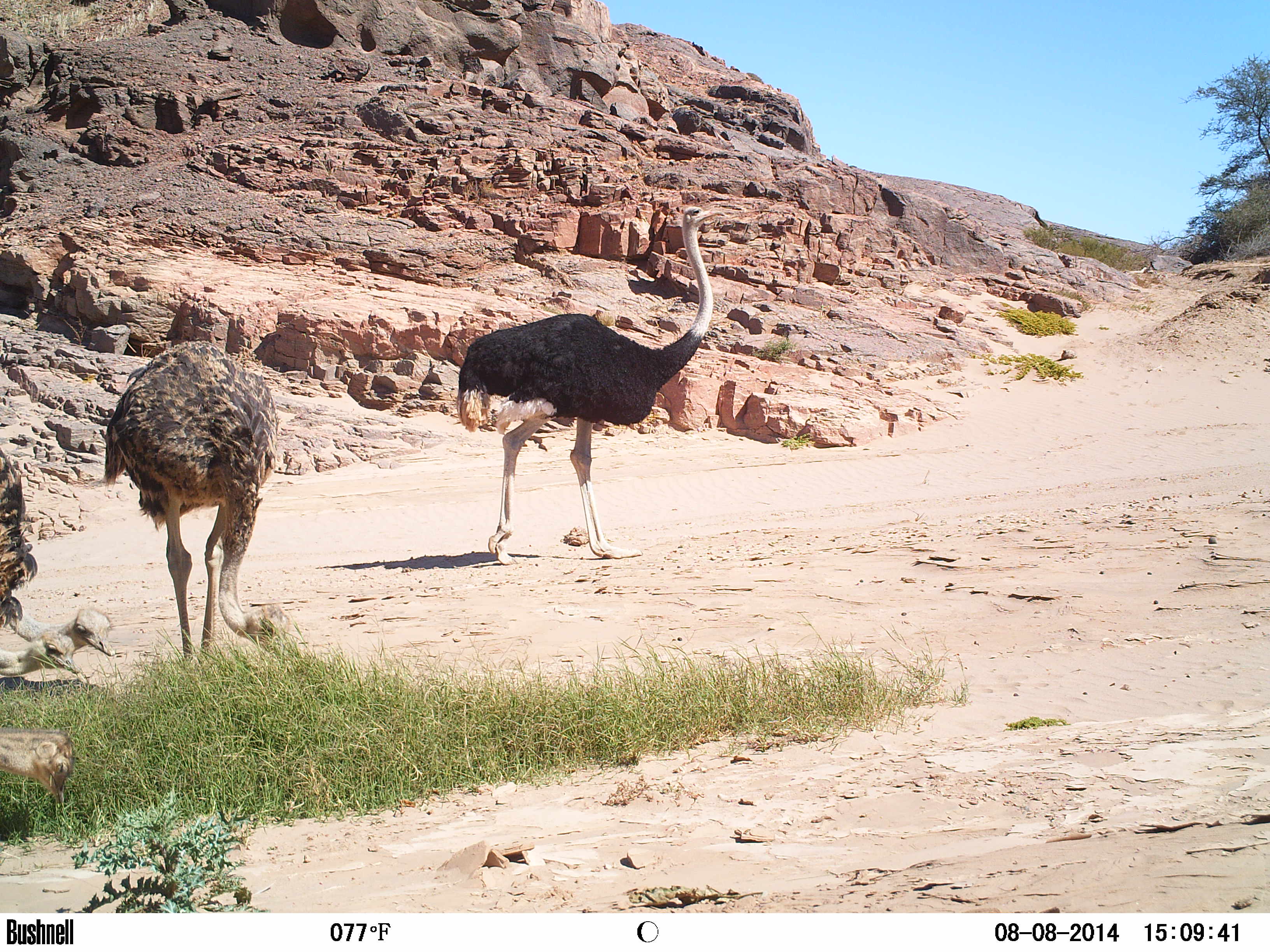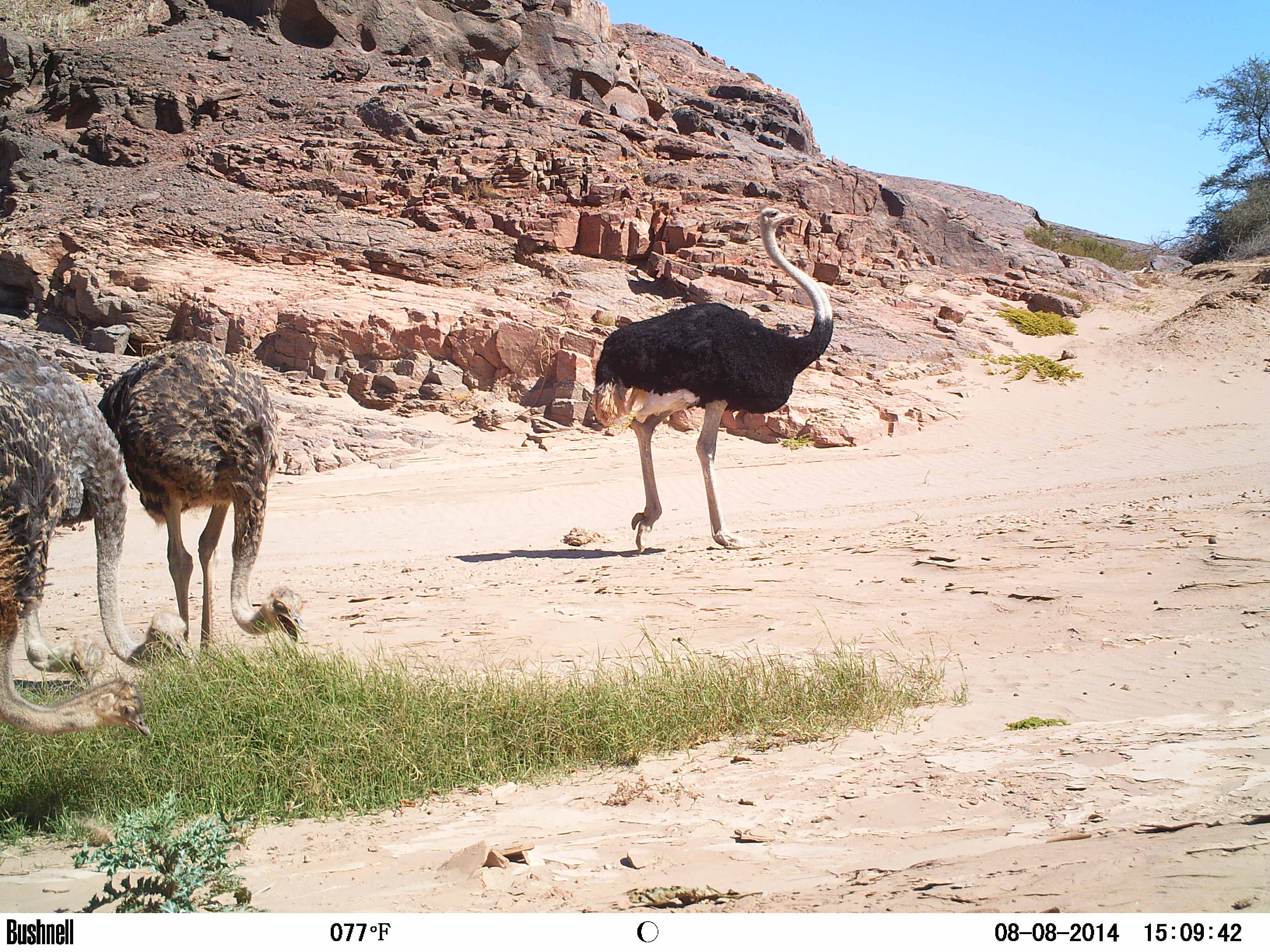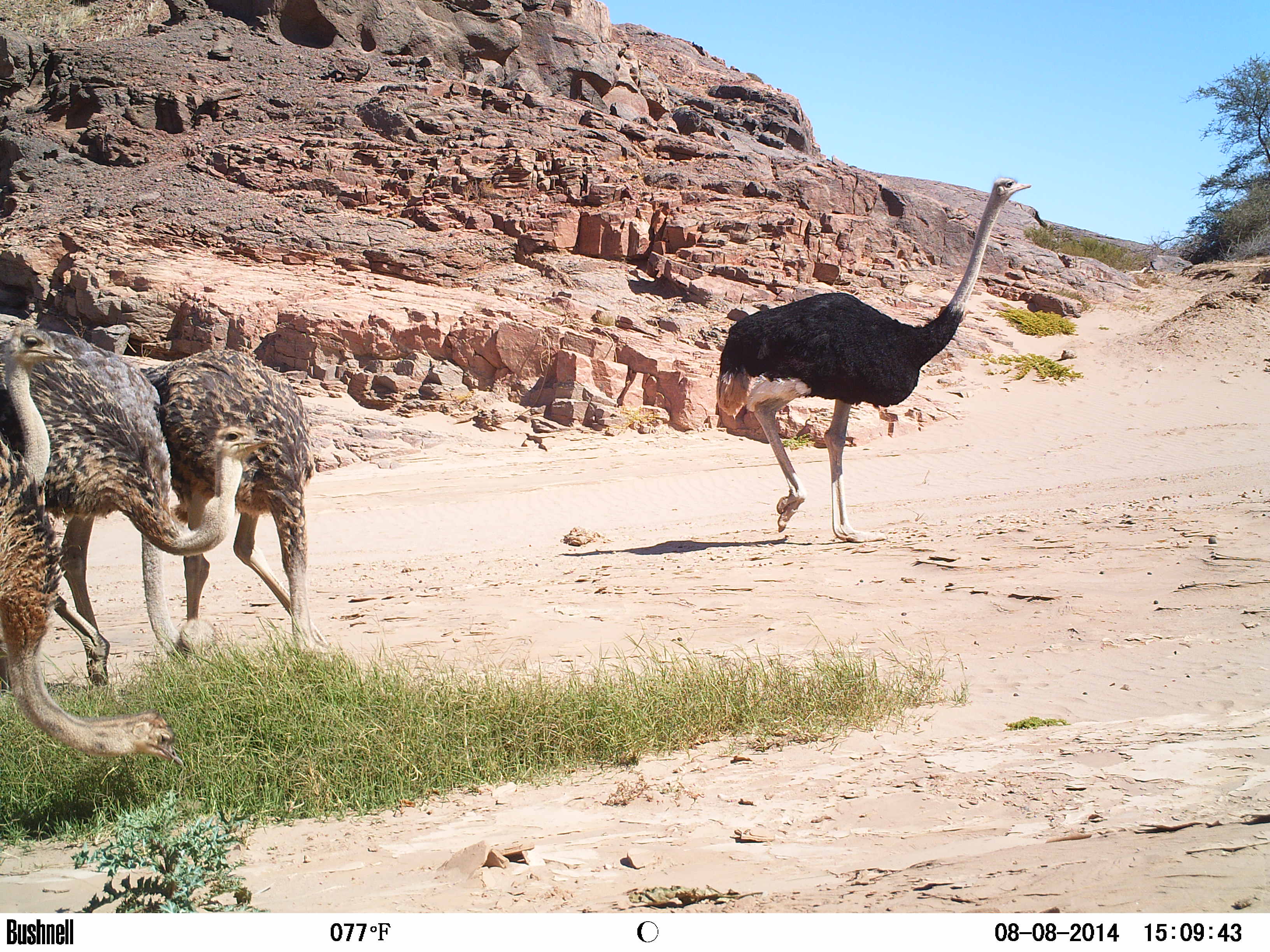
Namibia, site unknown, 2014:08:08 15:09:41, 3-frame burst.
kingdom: Animalia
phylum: Chordata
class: Aves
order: Struthioniformes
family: Struthionidae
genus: Struthio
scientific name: Struthio camelus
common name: common ostrich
Struthio camelus (common ostrich).